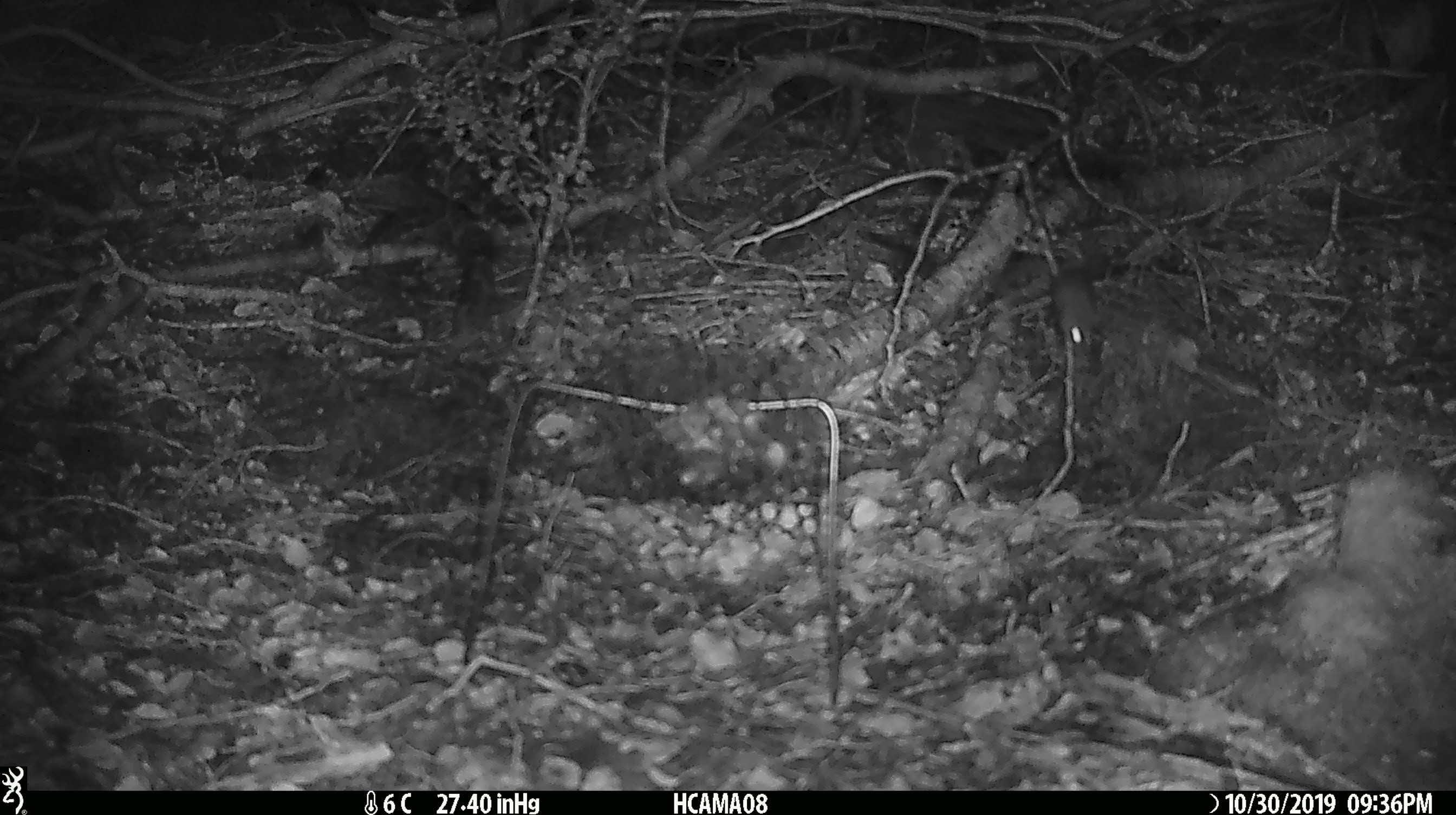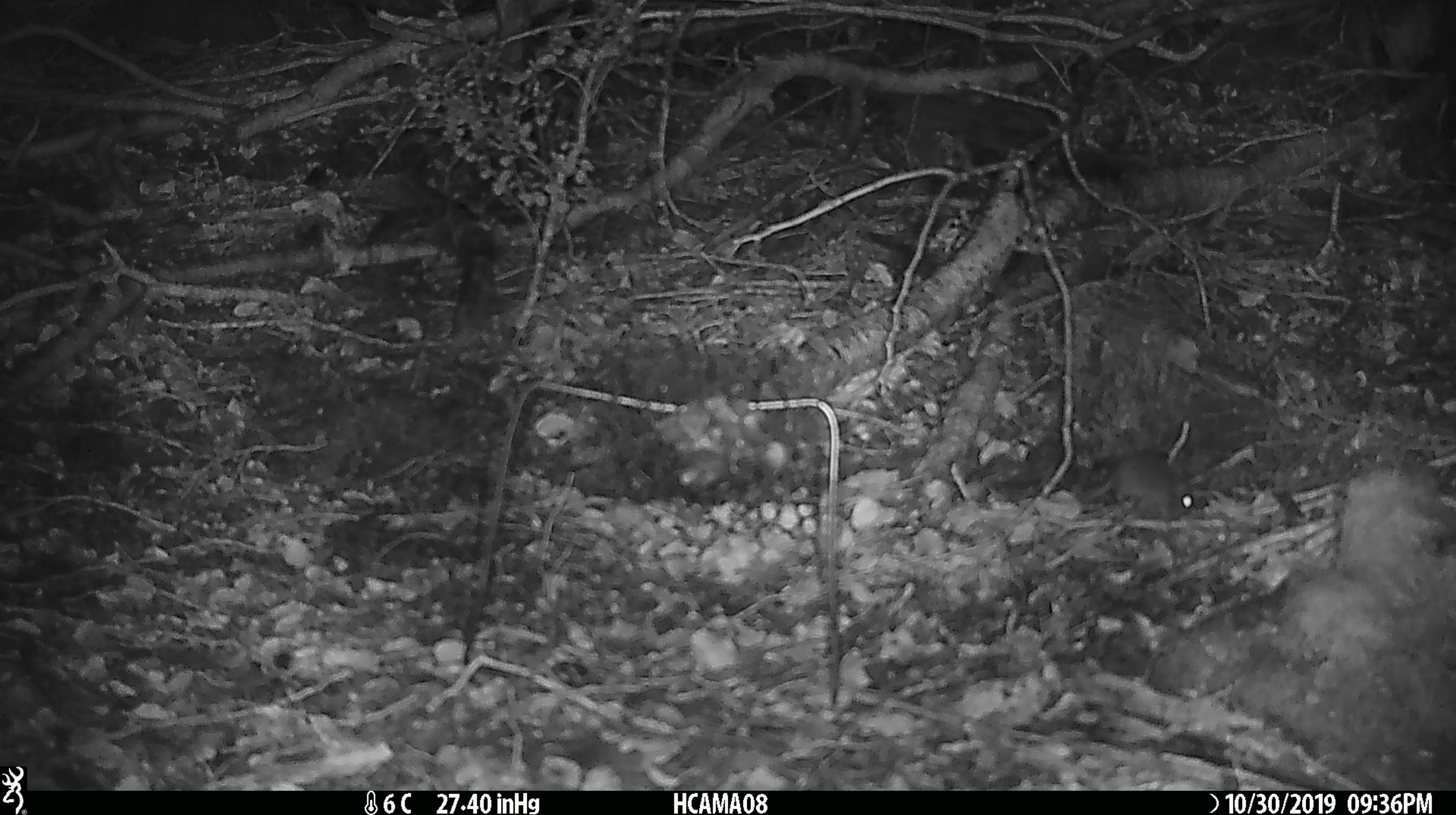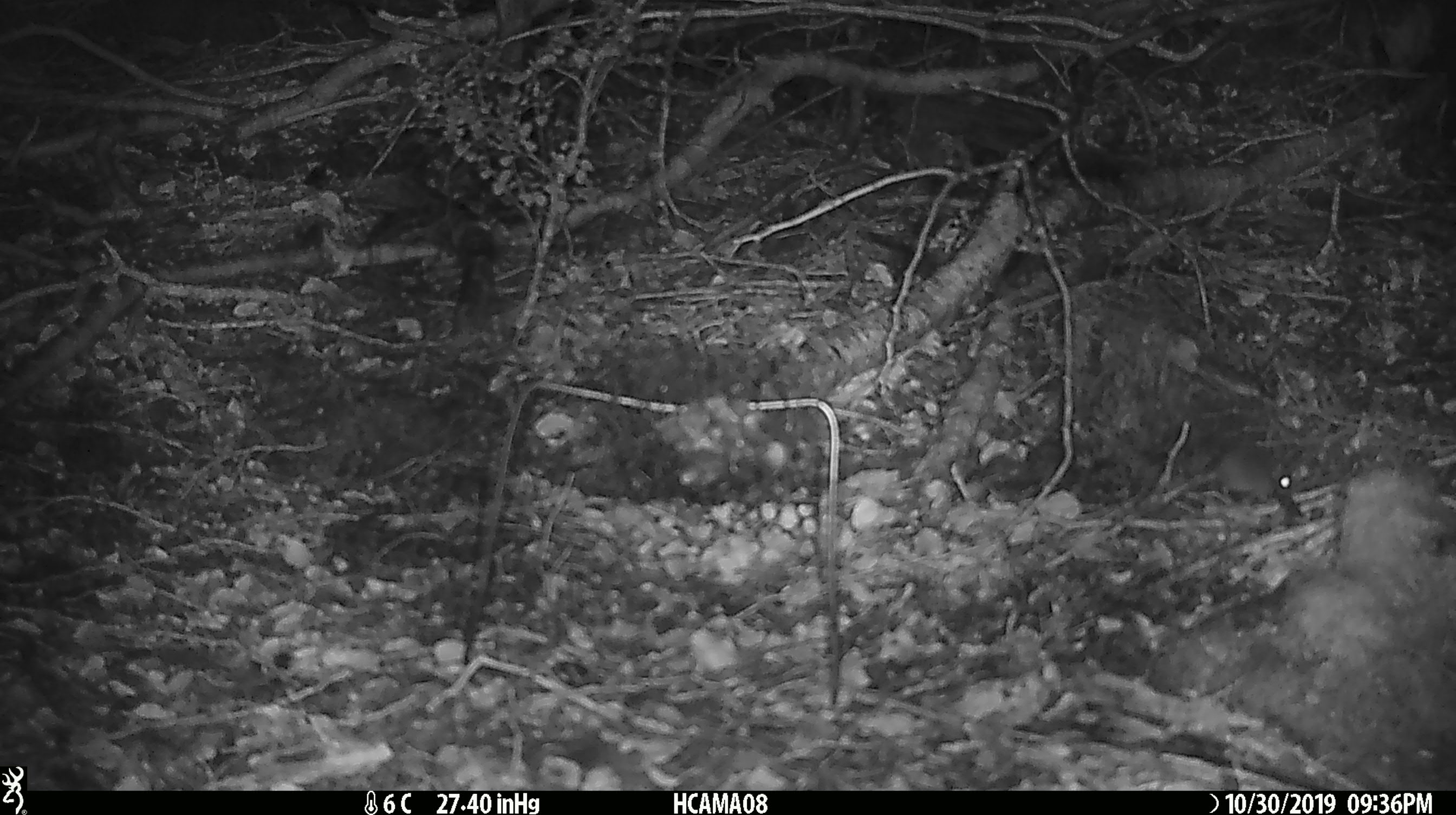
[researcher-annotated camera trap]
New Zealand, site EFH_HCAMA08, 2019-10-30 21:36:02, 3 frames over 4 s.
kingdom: Animalia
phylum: Chordata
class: Mammalia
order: Rodentia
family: Muridae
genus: Mus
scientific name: Mus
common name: mouse